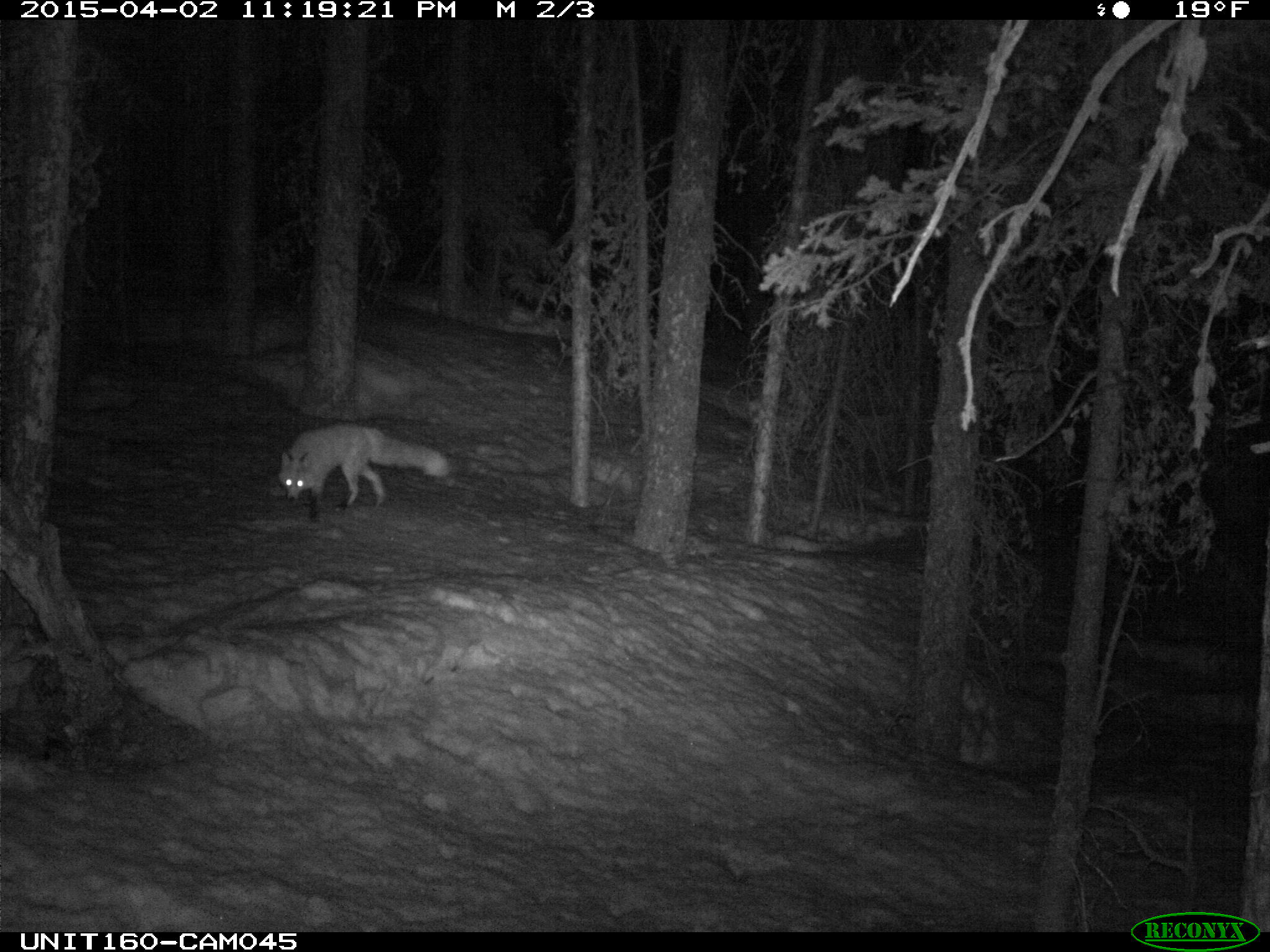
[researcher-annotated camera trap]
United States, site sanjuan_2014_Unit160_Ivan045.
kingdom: Animalia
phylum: Chordata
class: Mammalia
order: Carnivora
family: Canidae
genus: Vulpes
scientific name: Vulpes vulpes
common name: red fox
Vulpes vulpes (red fox).